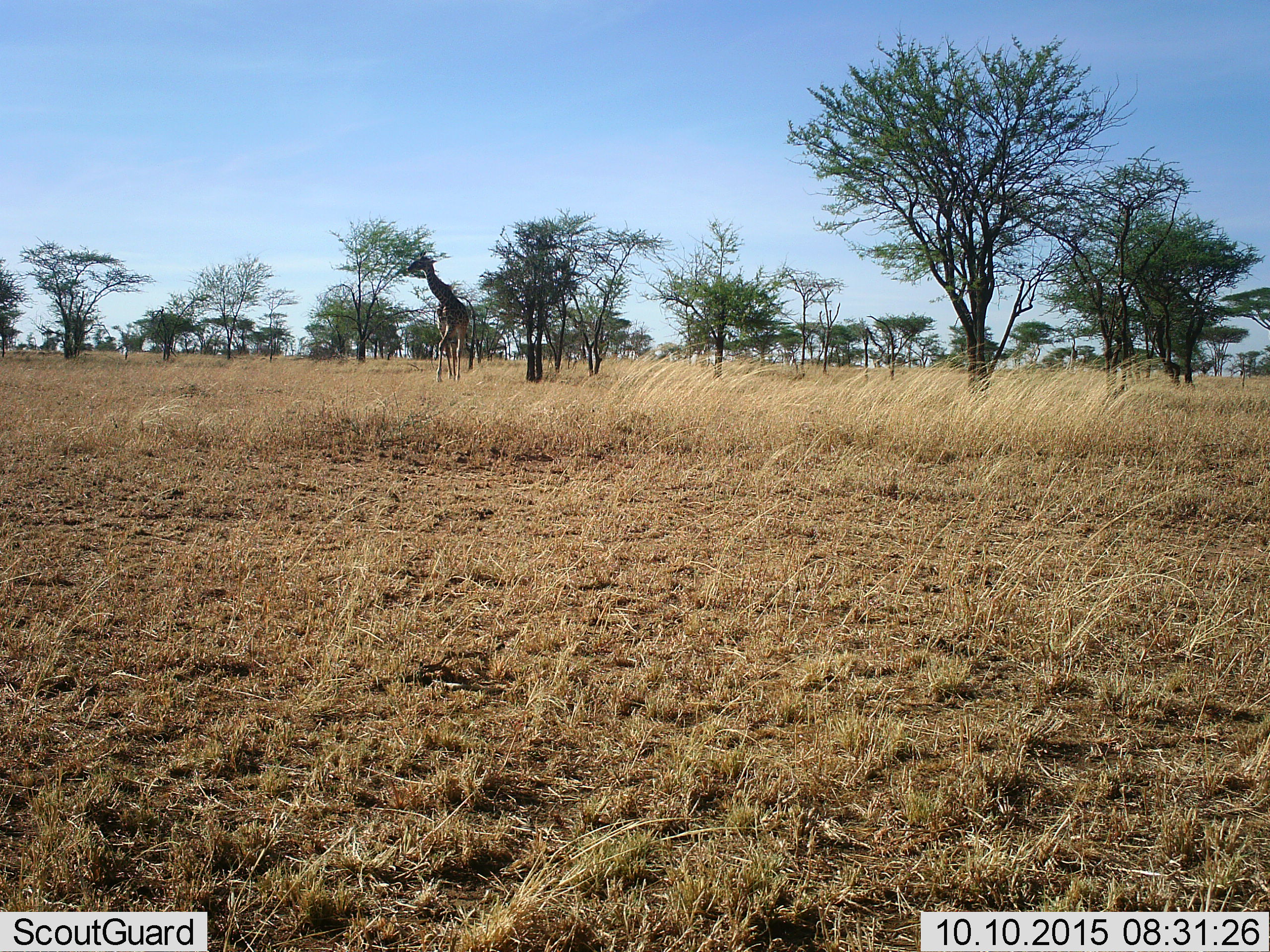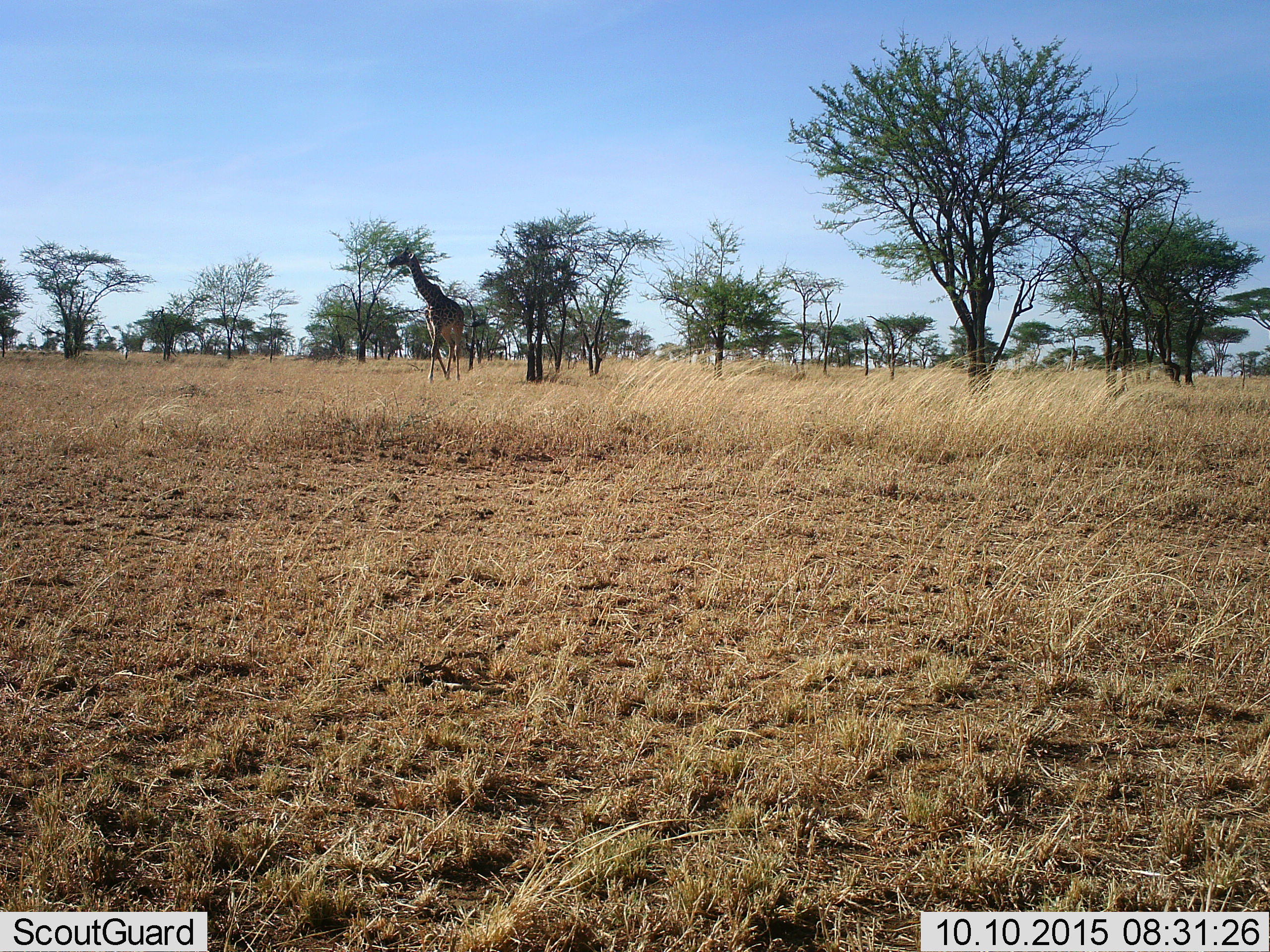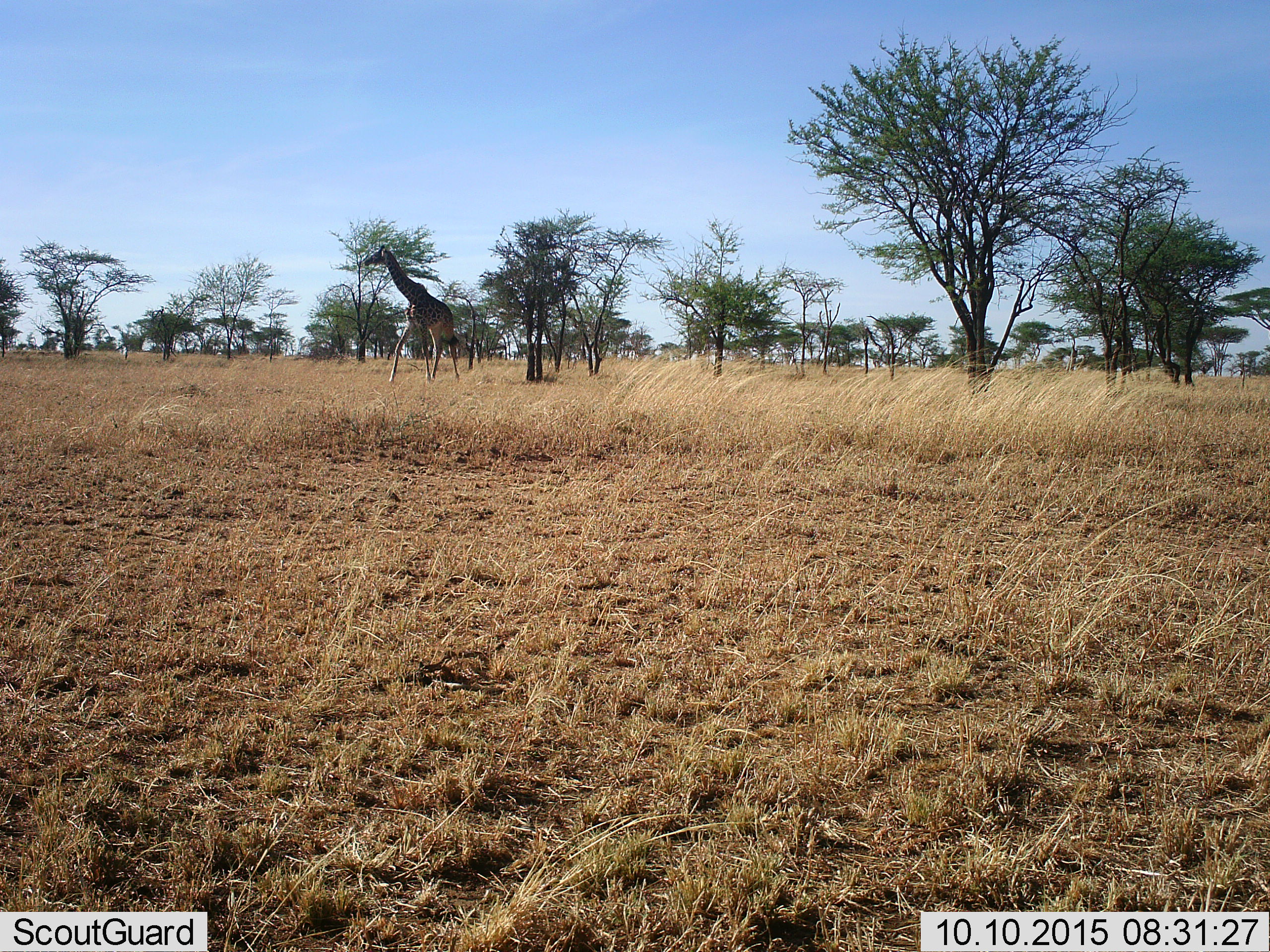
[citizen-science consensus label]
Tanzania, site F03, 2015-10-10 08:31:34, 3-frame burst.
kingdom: Animalia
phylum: Chordata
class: Mammalia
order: Artiodactyla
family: Giraffidae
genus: Giraffa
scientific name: Giraffa camelopardalis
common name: giraffe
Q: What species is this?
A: Giraffe (Giraffa camelopardalis).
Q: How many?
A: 1.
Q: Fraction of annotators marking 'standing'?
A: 23%.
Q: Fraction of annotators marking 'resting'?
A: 0%.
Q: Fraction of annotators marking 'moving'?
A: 69%.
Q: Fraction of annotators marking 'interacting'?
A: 0%.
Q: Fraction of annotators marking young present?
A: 8%.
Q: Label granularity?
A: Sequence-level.